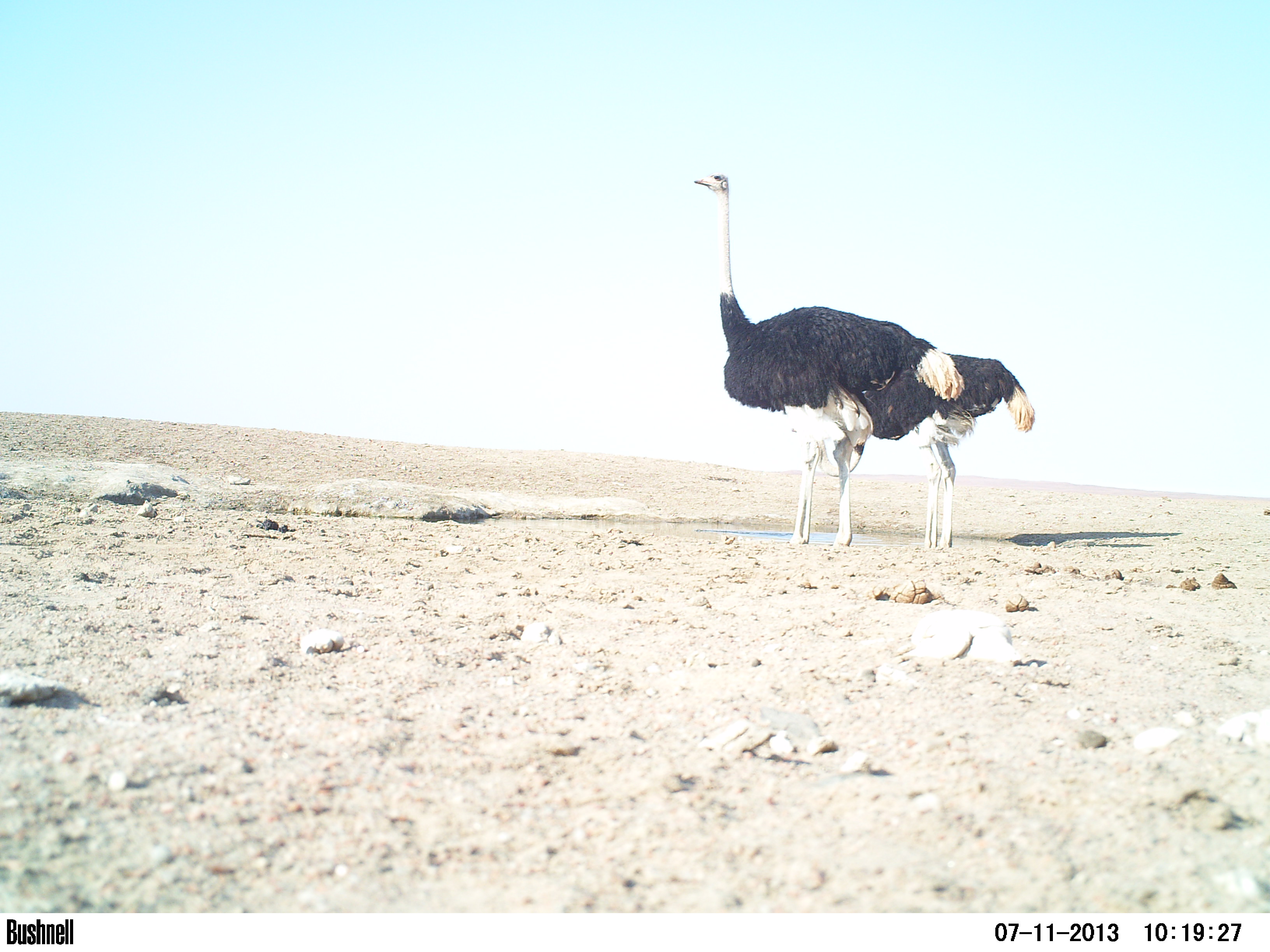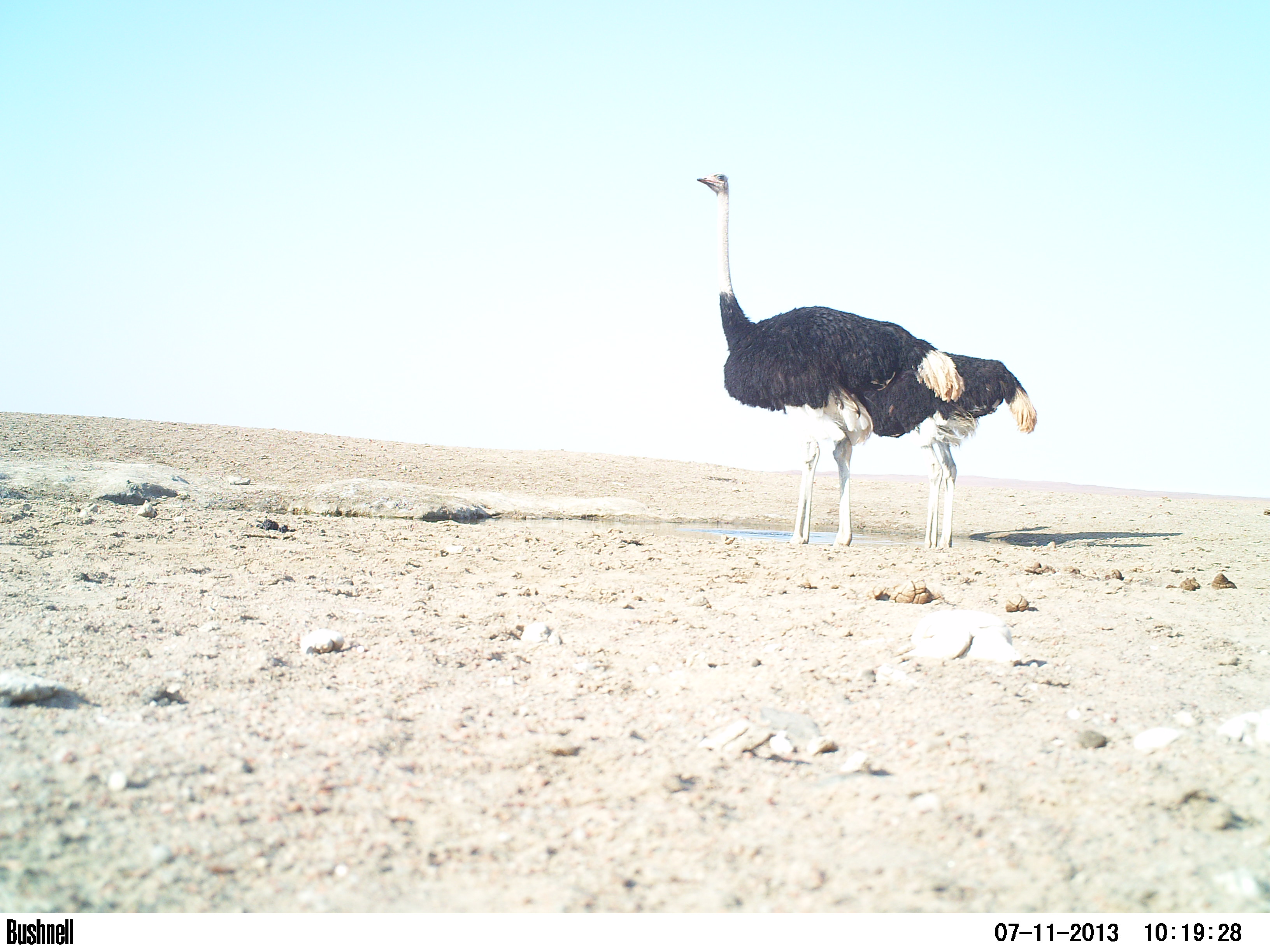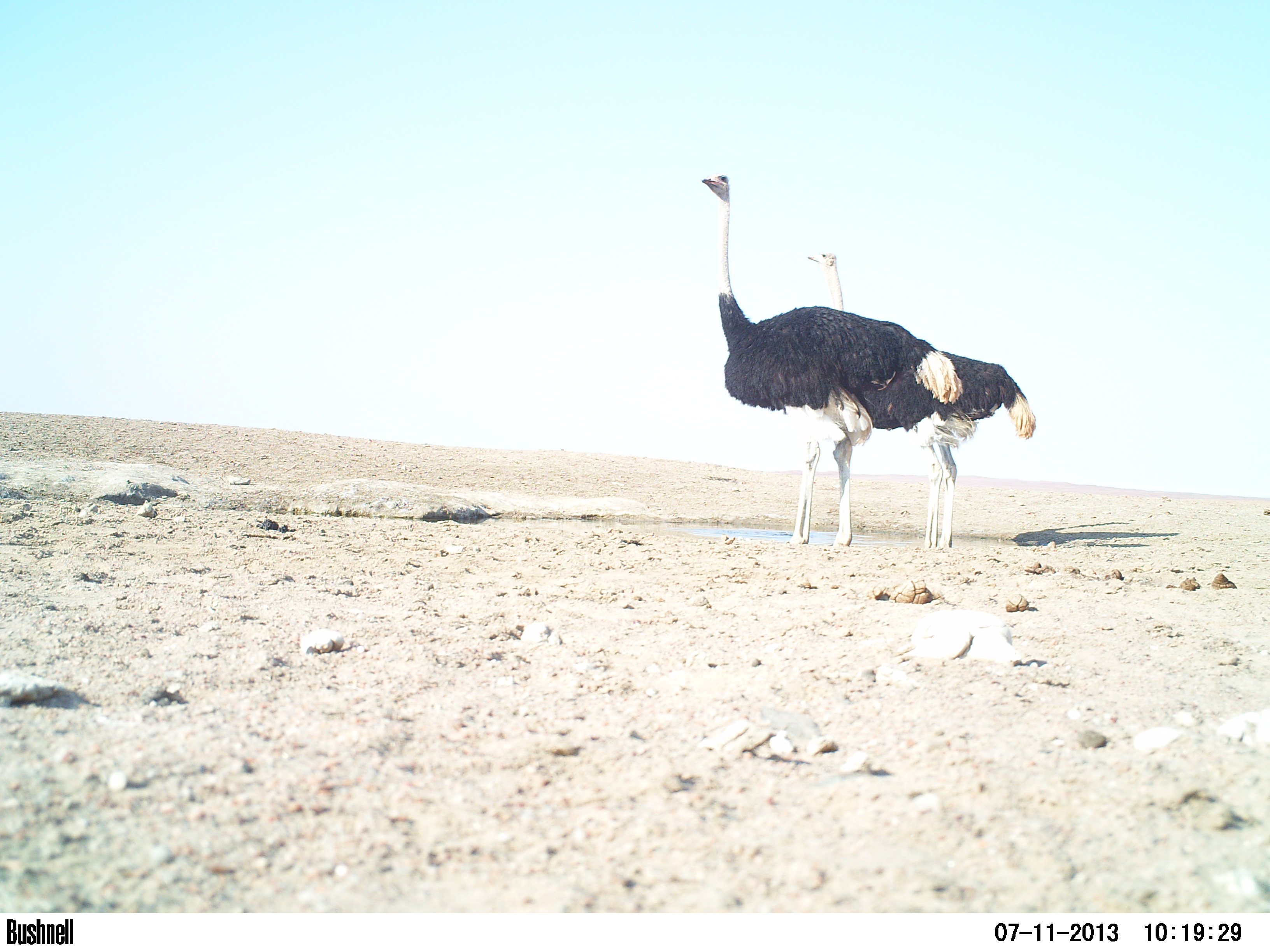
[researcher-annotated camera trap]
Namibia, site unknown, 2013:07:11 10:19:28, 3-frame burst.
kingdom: Animalia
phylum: Chordata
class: Aves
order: Struthioniformes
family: Struthionidae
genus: Struthio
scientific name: Struthio camelus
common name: common ostrich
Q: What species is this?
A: Struthio camelus (common ostrich).